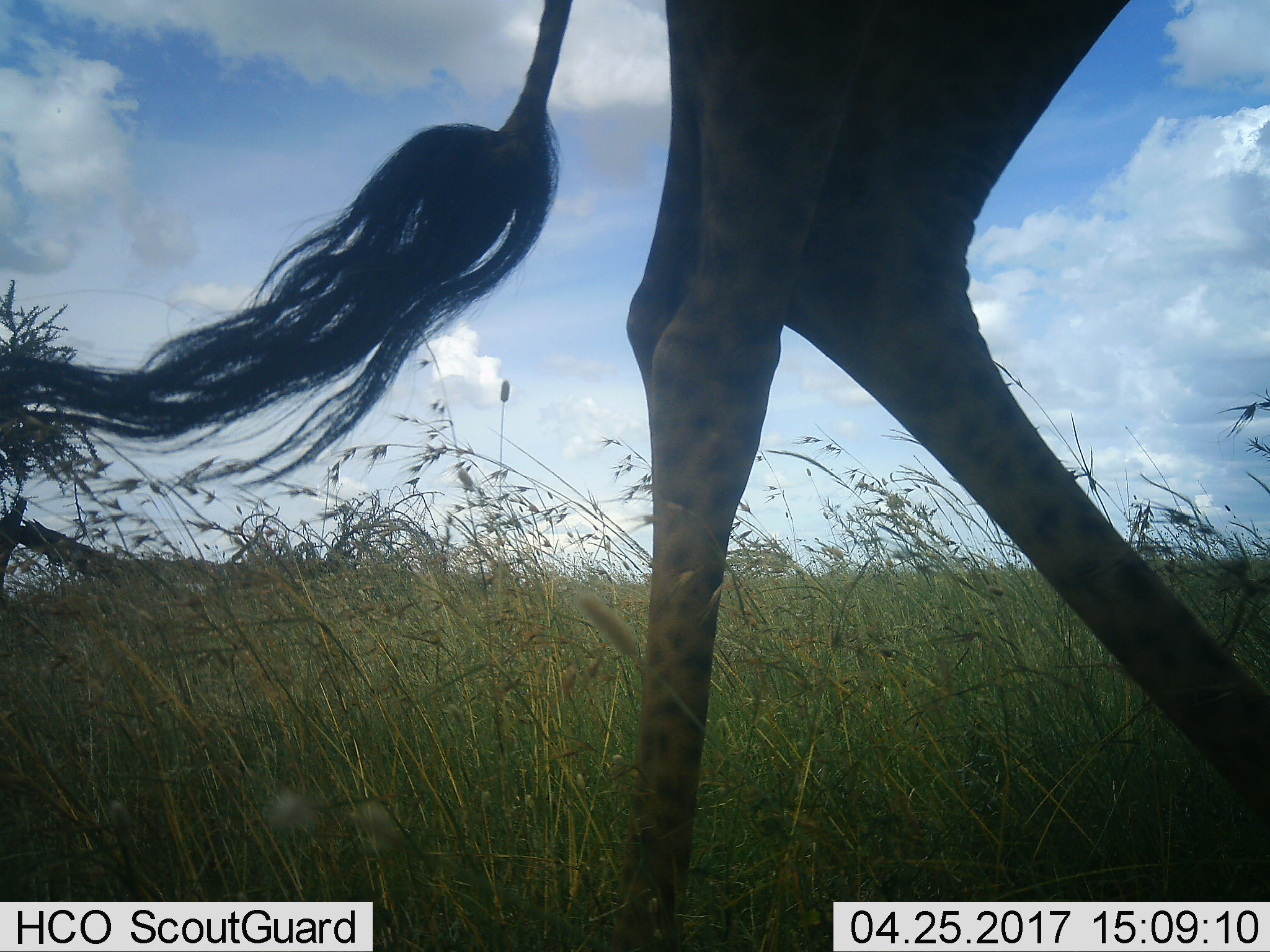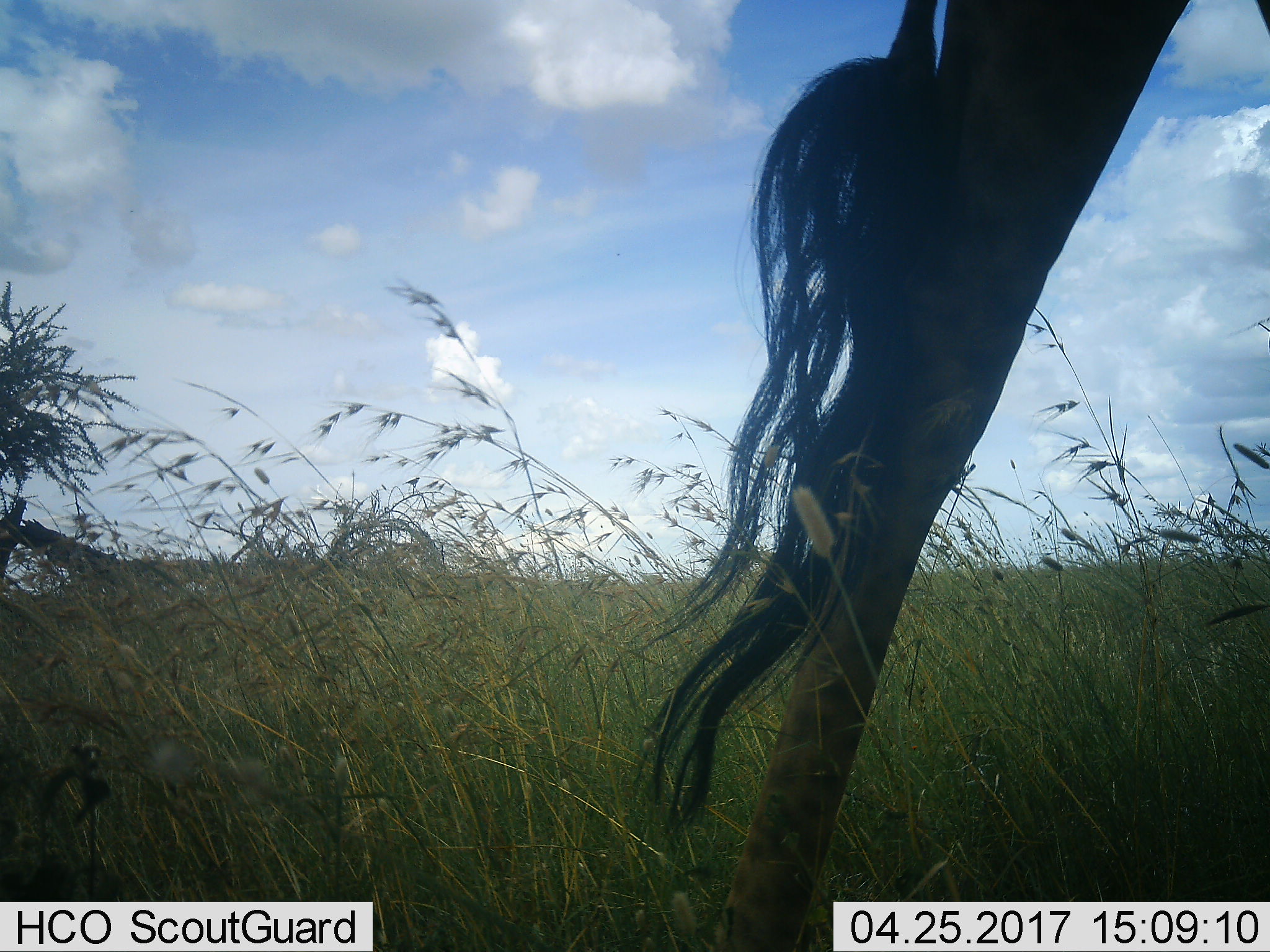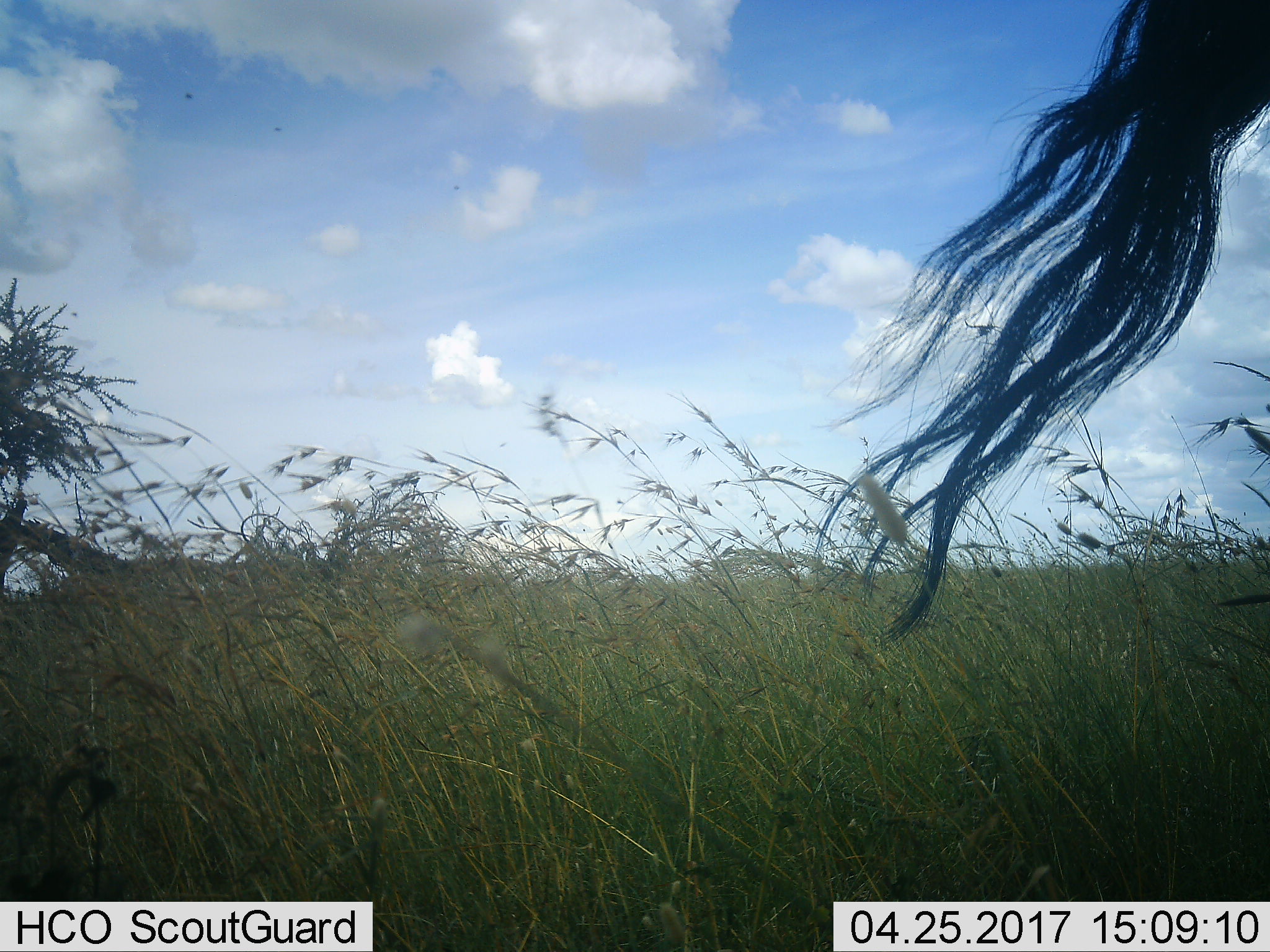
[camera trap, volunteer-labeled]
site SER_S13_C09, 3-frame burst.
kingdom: Animalia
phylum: Chordata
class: Mammalia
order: Artiodactyla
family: Giraffidae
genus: Giraffa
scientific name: Giraffa camelopardalis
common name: giraffe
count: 1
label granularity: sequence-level